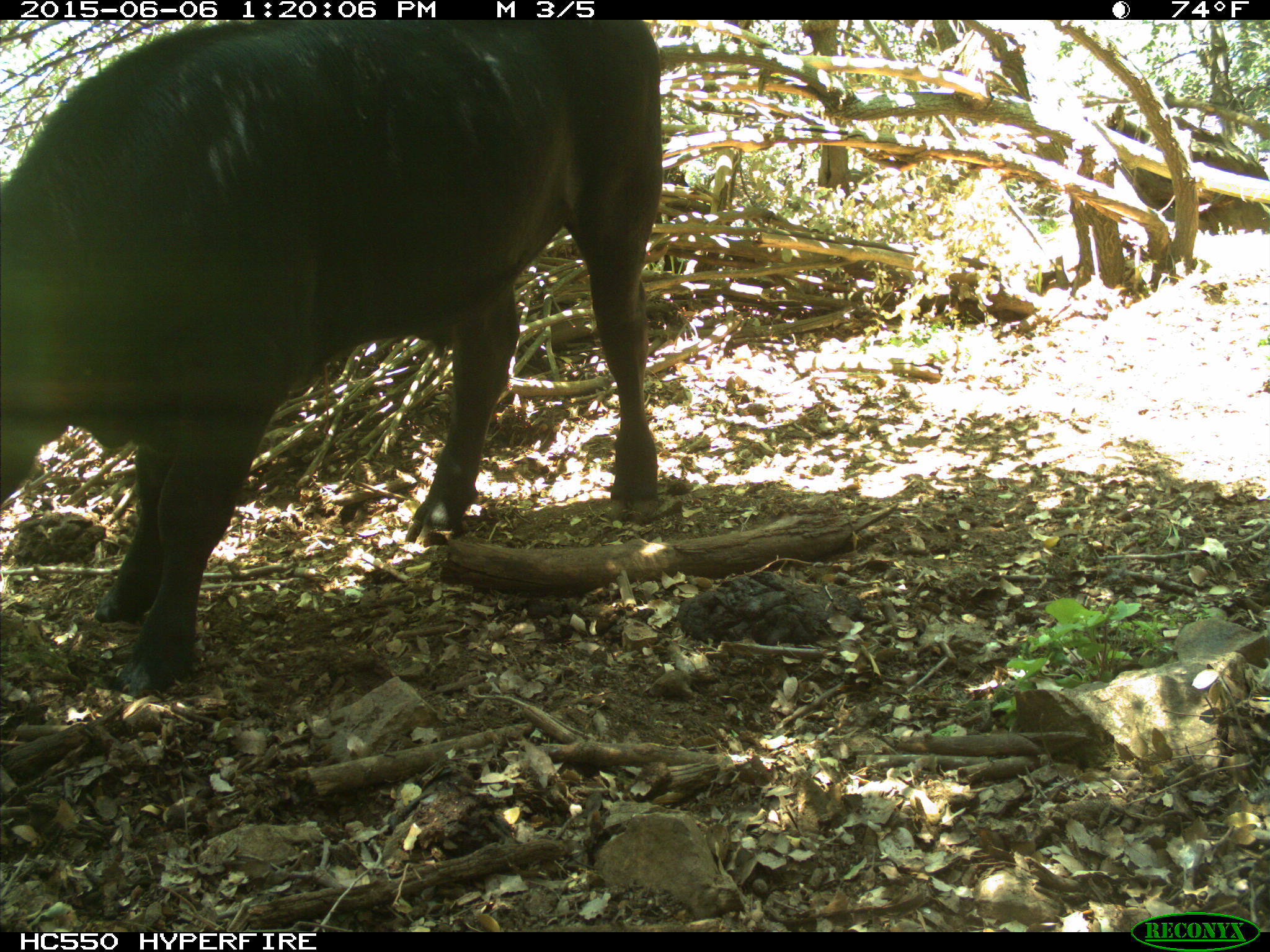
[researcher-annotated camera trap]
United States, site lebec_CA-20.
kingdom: Animalia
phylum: Chordata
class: Mammalia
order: Artiodactyla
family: Bovidae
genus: Bos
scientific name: Bos taurus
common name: domestic cow